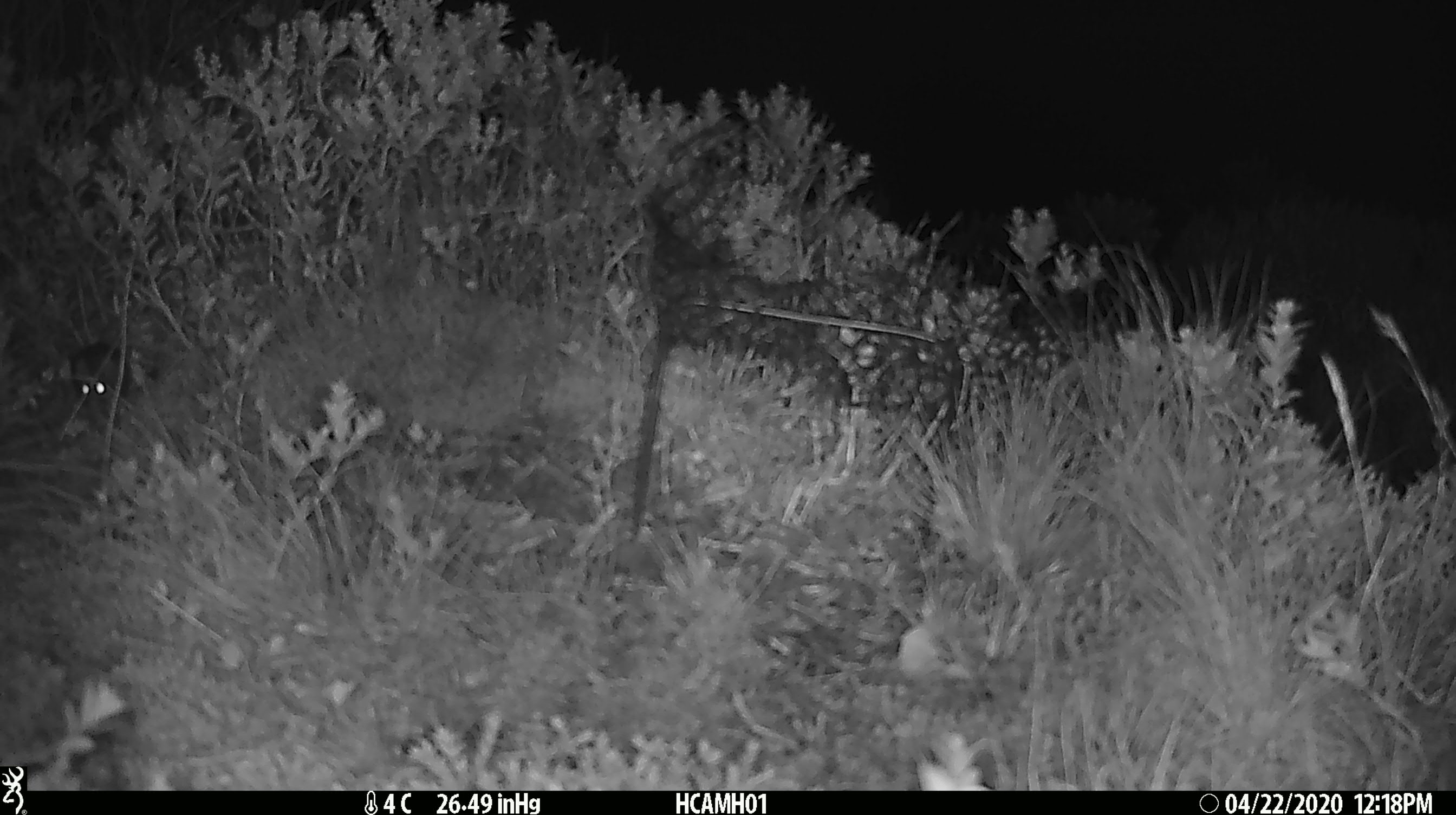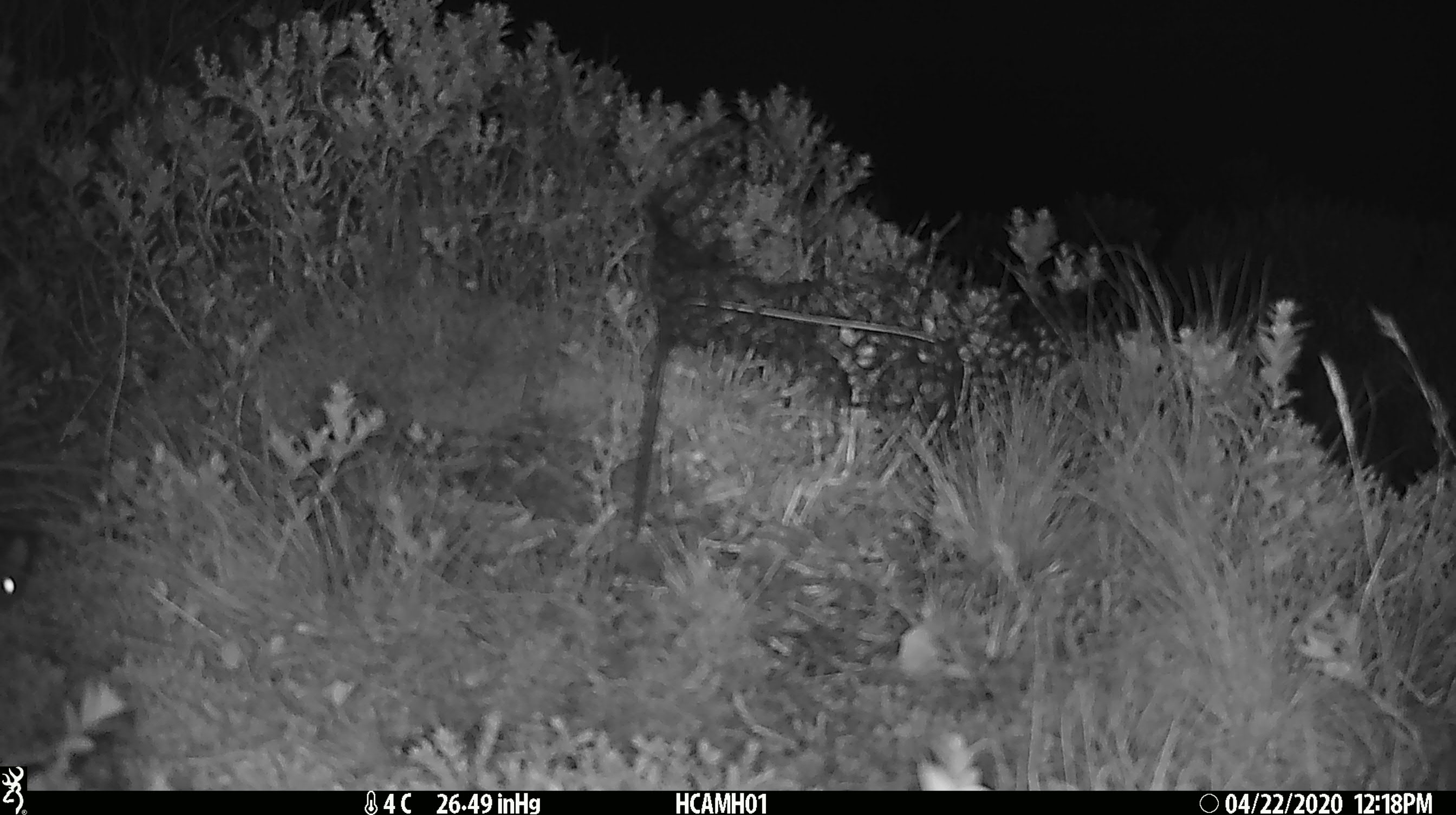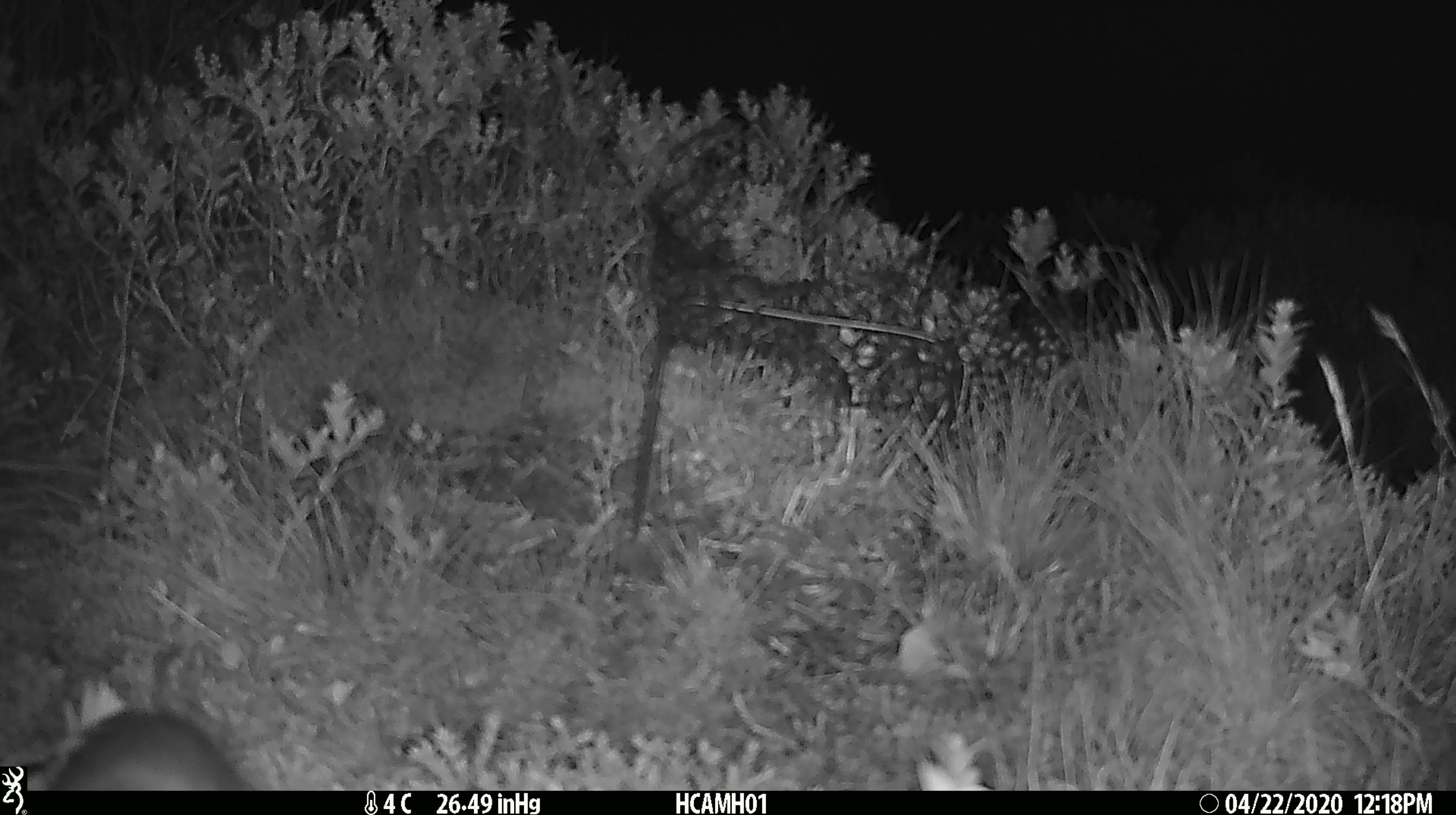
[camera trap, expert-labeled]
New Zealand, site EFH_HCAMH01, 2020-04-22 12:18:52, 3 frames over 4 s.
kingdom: Animalia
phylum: Chordata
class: Mammalia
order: Rodentia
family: Muridae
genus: Mus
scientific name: Mus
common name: mouse